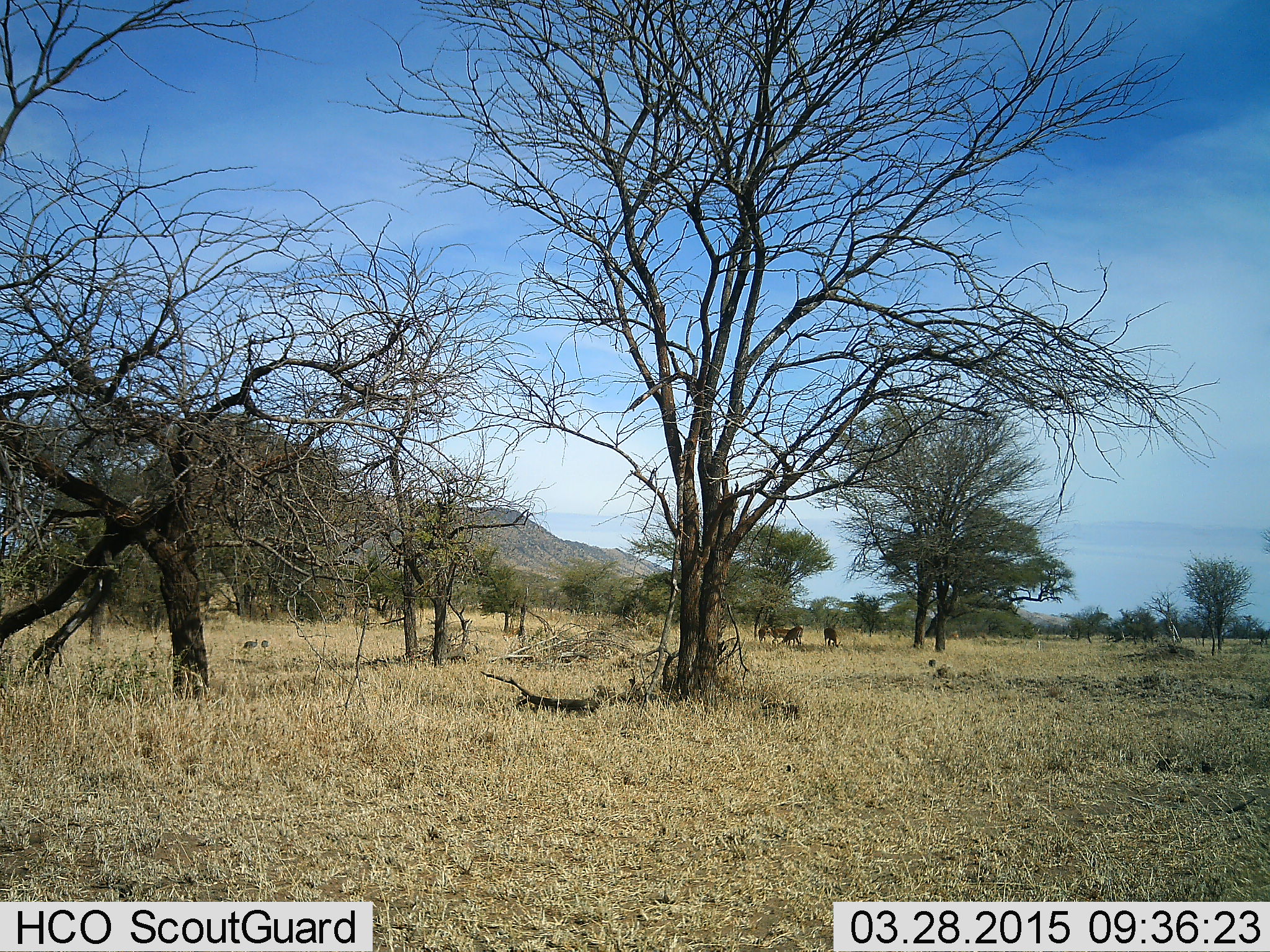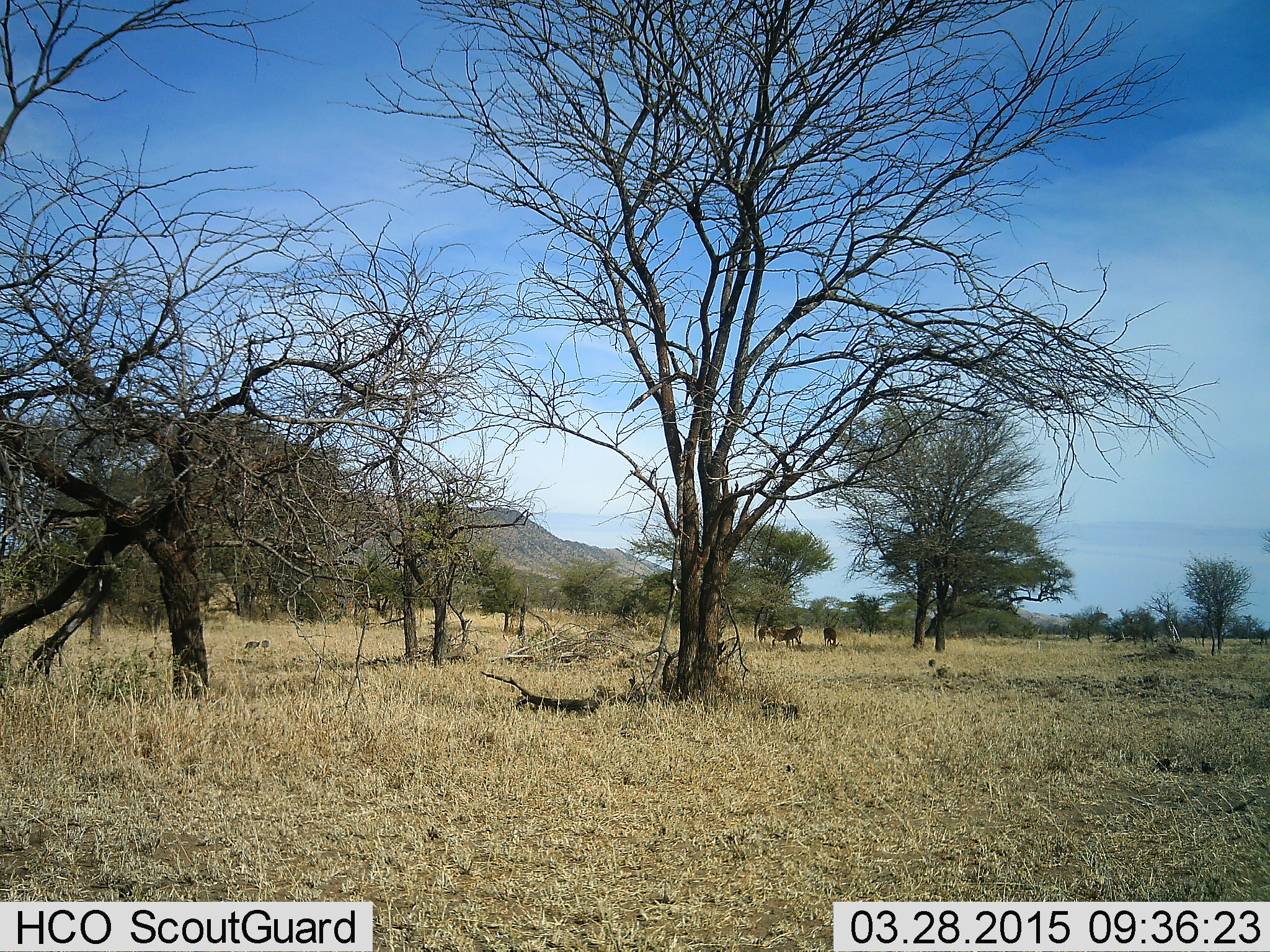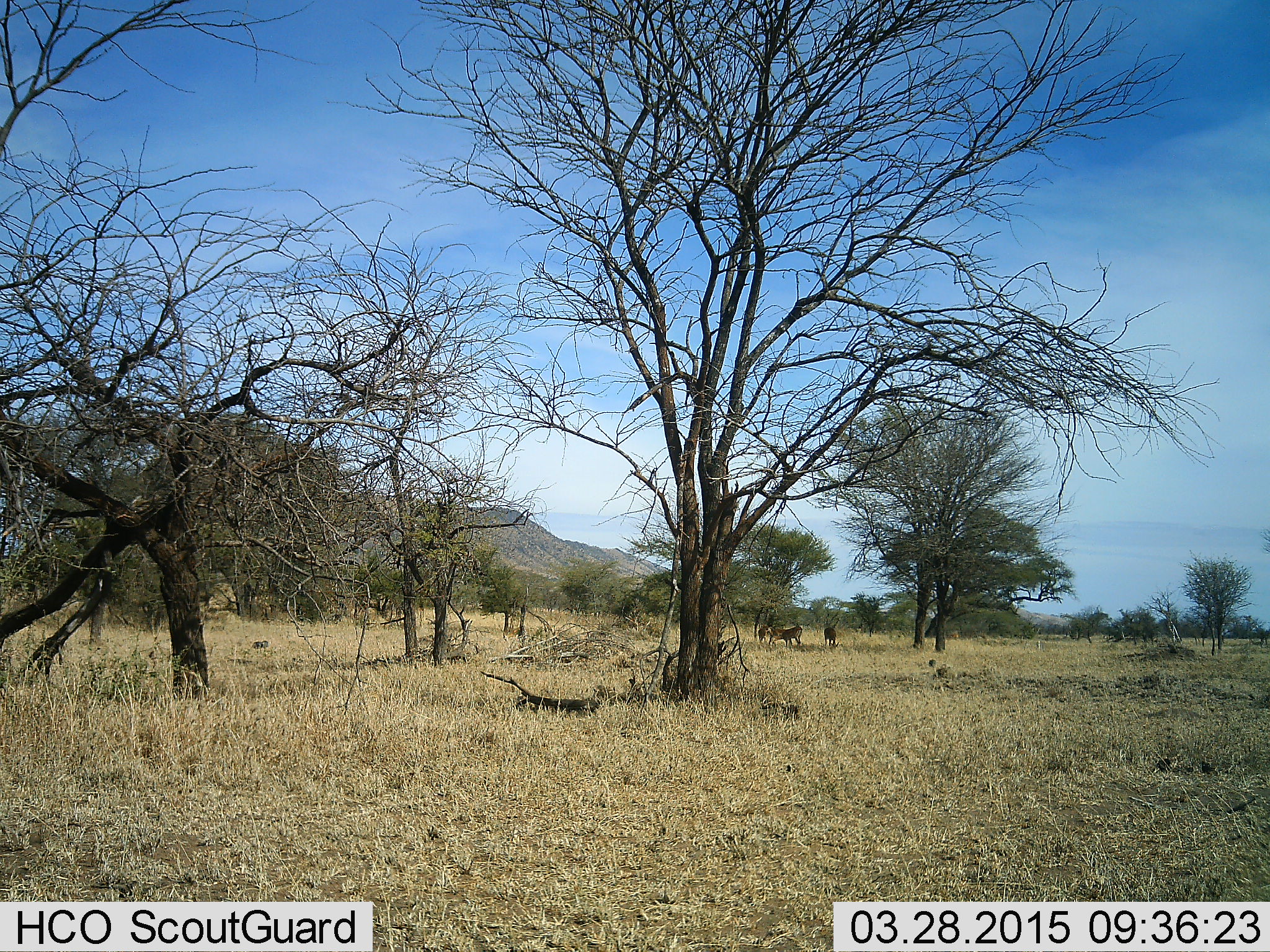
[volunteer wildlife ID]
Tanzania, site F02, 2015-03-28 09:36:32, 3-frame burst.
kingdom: Animalia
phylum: Chordata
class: Mammalia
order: Artiodactyla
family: Bovidae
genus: Connochaetes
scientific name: Connochaetes taurinus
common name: blue wildebeest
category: wildebeest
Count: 3.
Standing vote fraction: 100%.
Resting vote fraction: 12%.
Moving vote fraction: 0%.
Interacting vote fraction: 0%.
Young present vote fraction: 0%.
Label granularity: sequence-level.